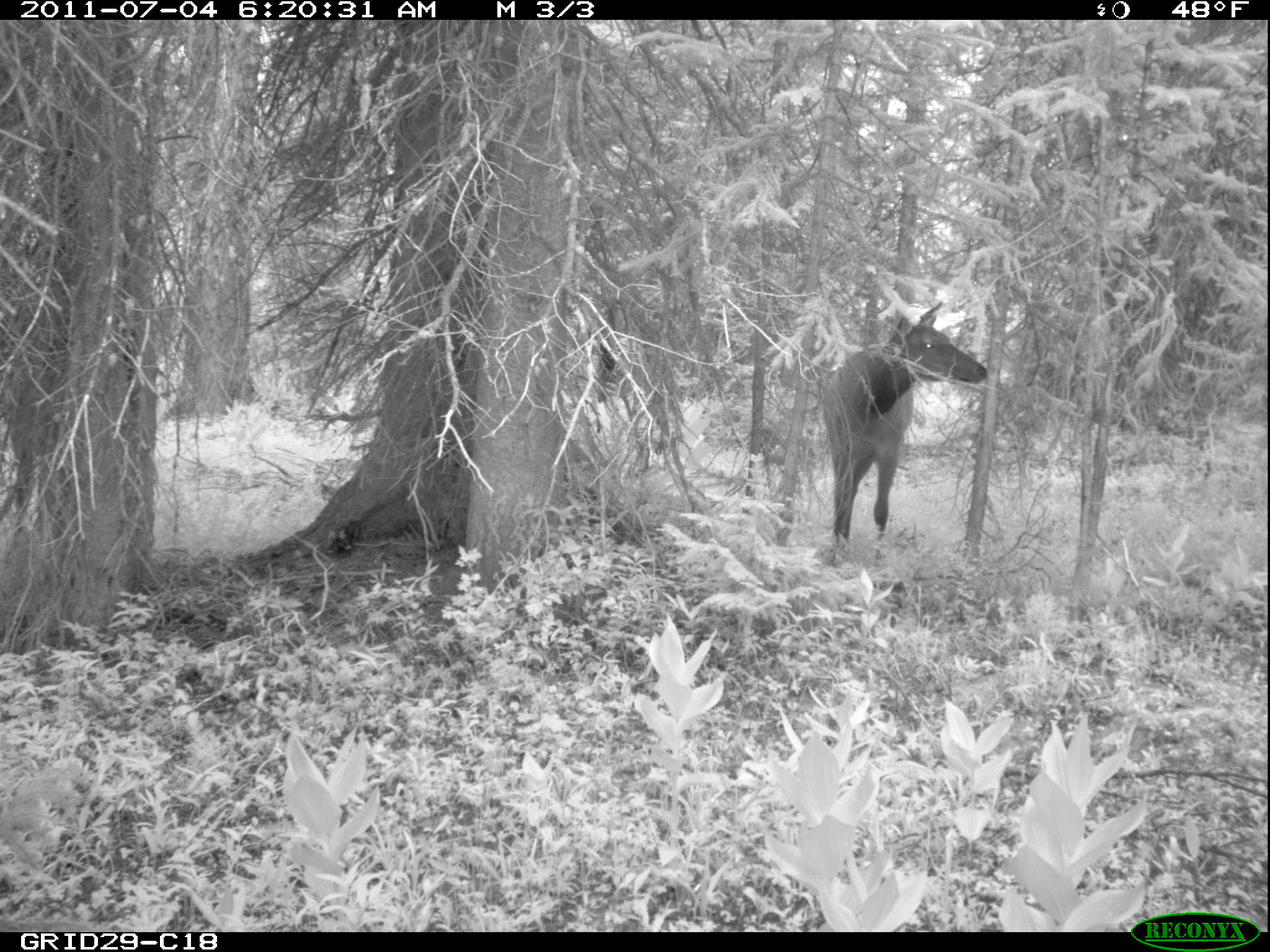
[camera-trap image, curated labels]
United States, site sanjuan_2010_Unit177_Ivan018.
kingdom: Animalia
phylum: Chordata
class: Mammalia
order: Artiodactyla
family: Cervidae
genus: Cervus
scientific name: Cervus elaphus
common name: red deer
Cervus elaphus (red deer).